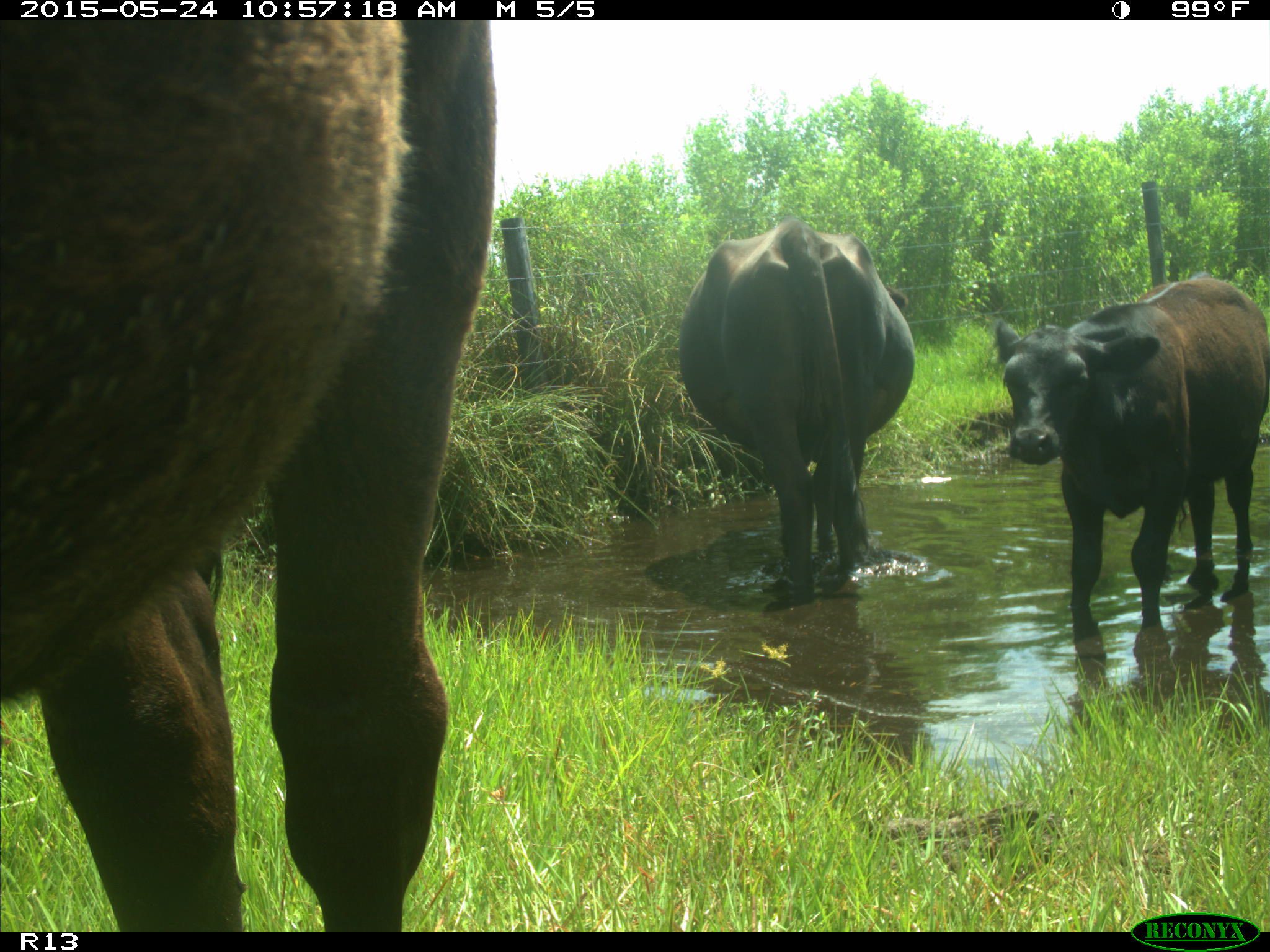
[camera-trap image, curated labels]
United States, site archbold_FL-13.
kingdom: Animalia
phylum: Chordata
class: Mammalia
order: Artiodactyla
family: Bovidae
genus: Bos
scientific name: Bos taurus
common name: domestic cow